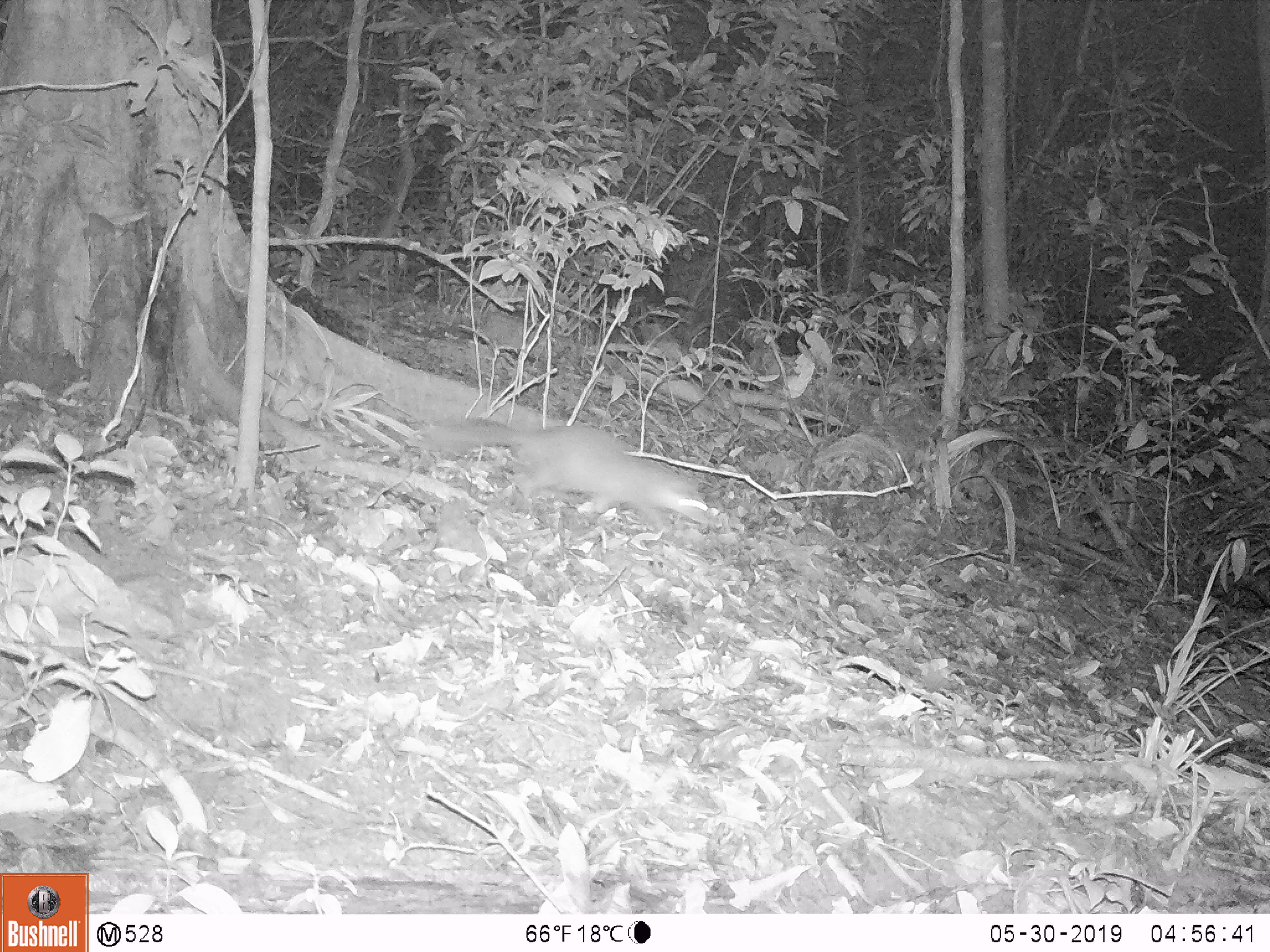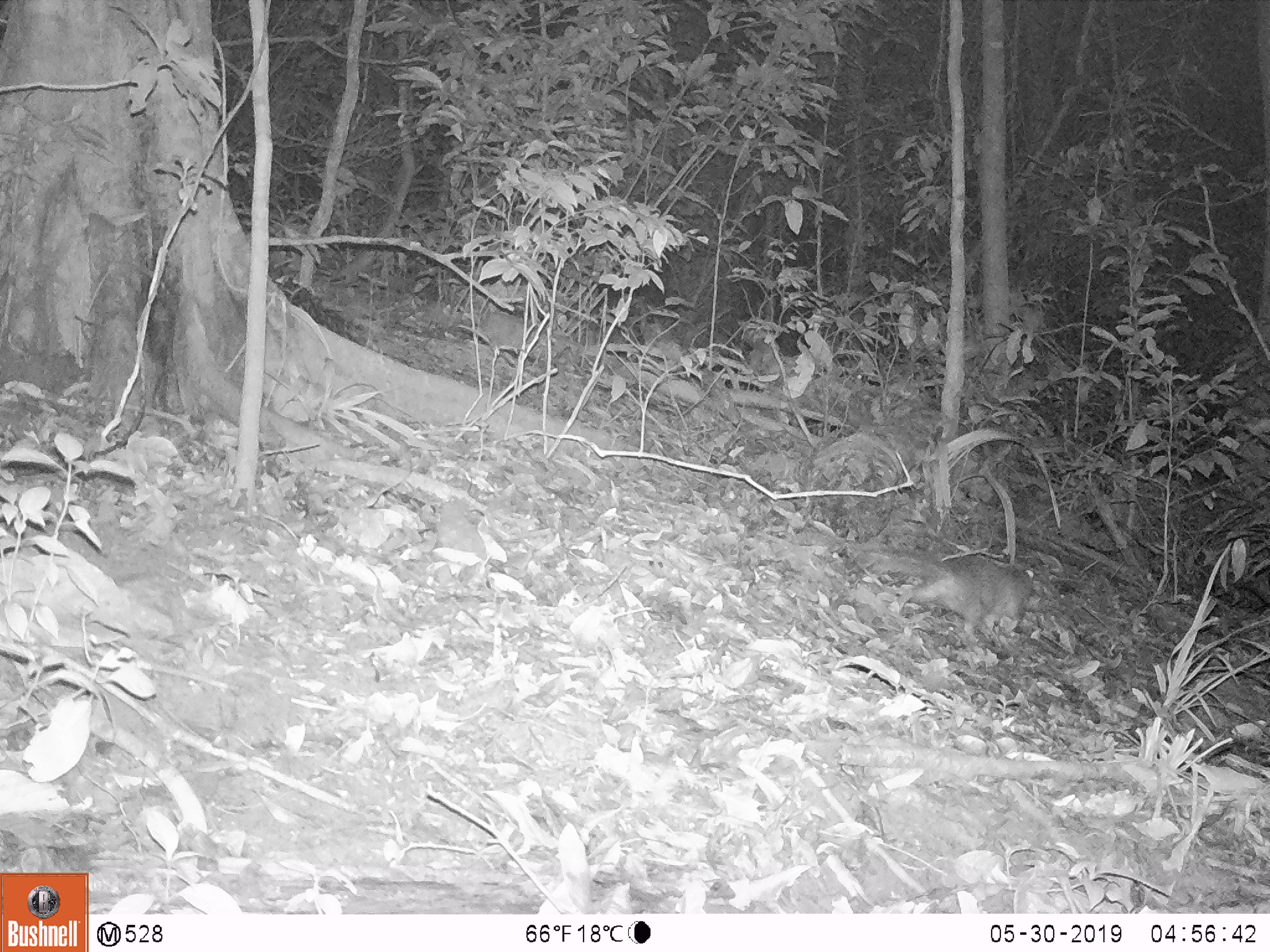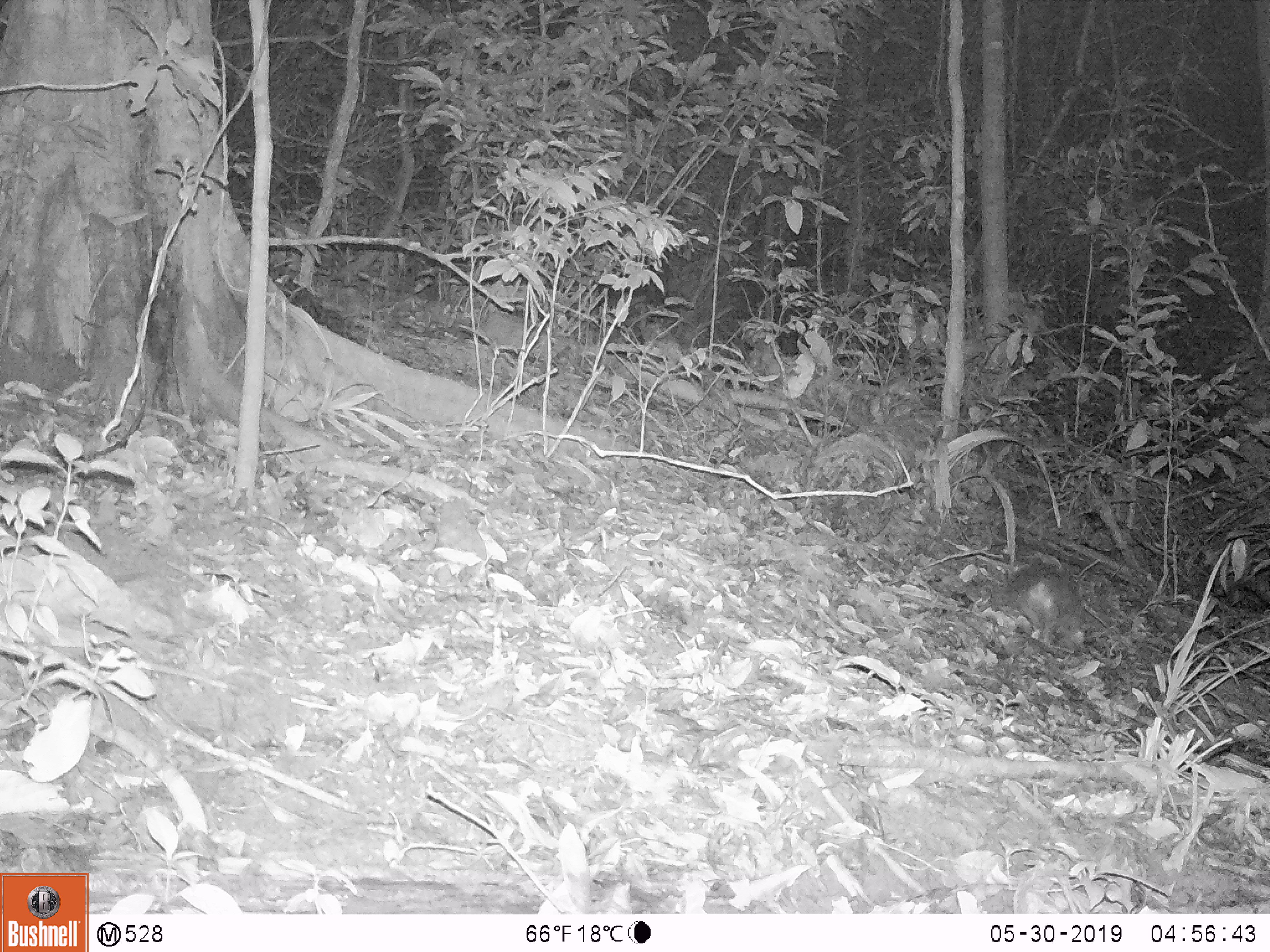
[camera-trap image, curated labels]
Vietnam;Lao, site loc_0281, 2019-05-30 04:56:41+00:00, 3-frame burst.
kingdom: Animalia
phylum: Chordata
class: Mammalia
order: Carnivora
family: Mustelidae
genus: Melogale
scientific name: Melogale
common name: ferret badger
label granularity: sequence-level